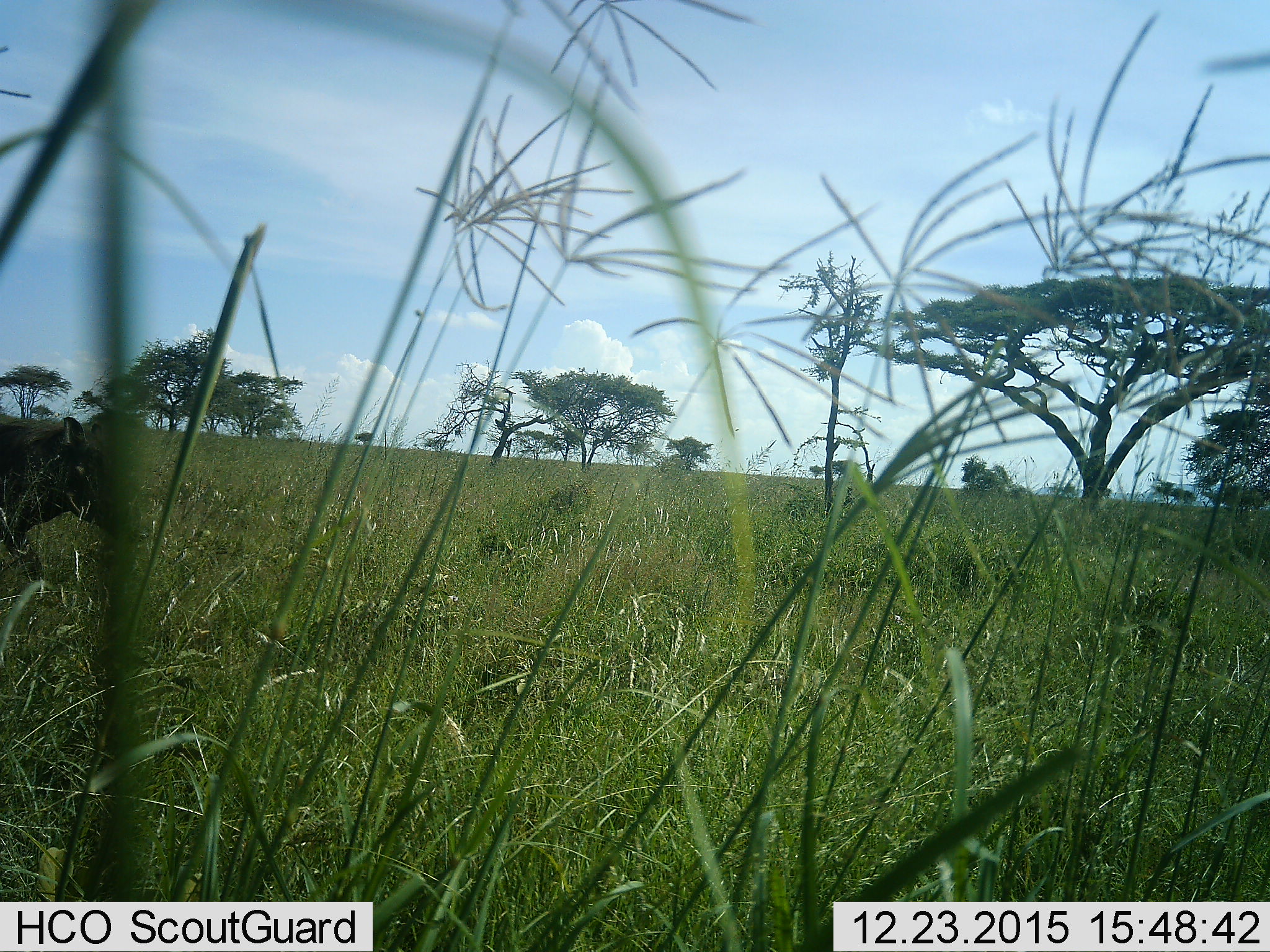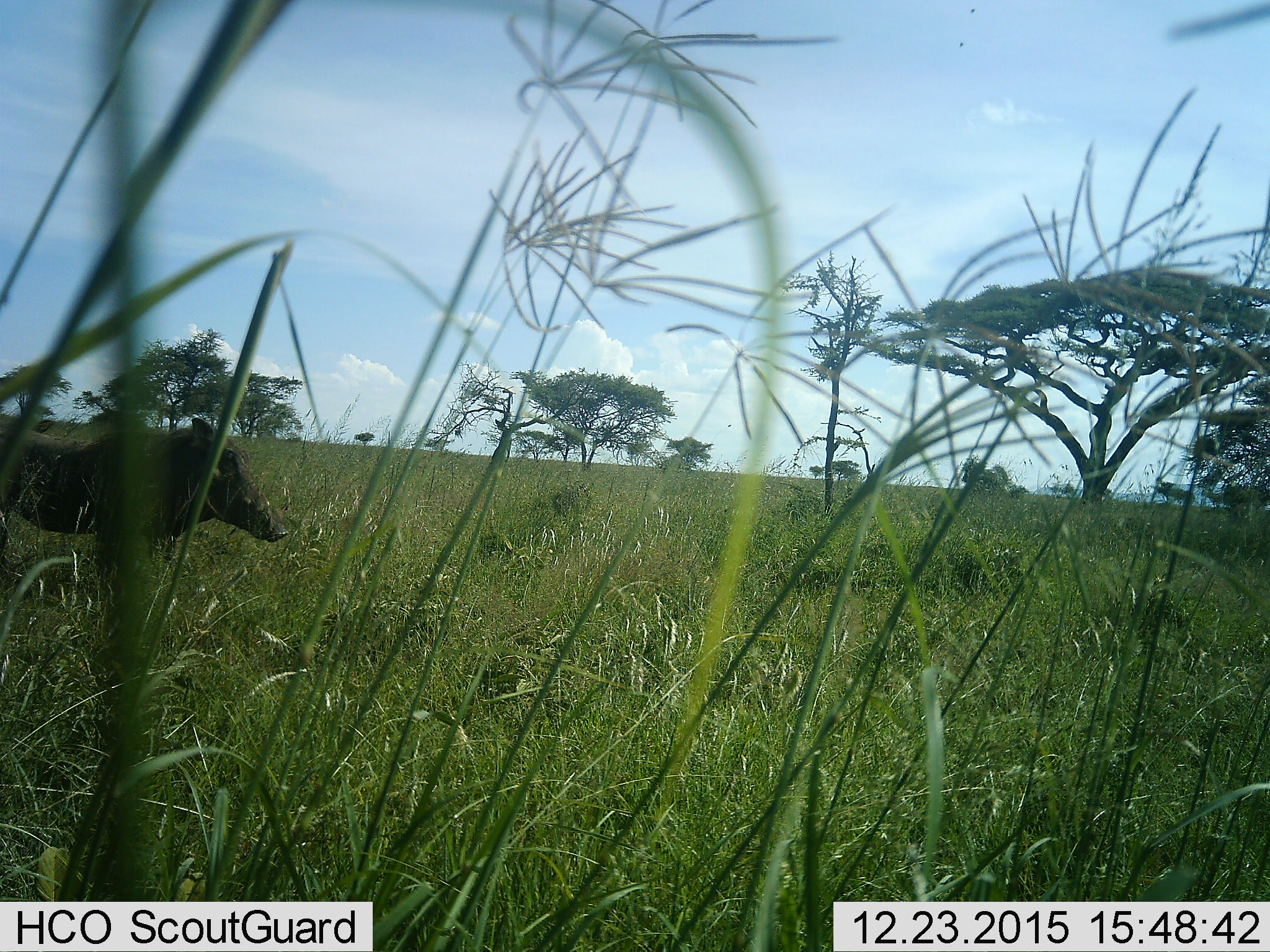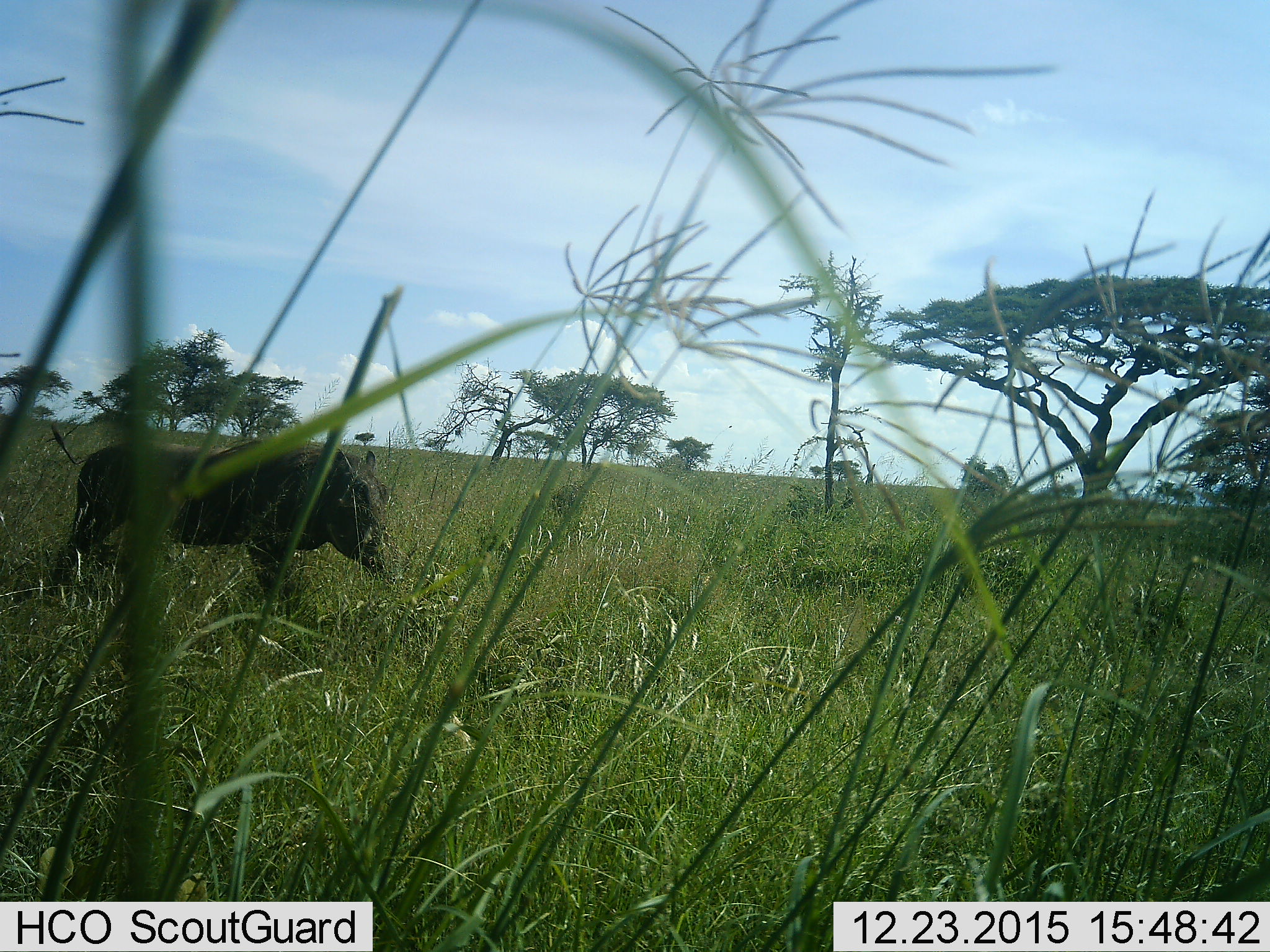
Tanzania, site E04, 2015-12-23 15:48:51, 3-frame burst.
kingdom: Animalia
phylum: Chordata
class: Mammalia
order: Artiodactyla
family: Suidae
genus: Phacochoerus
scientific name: Phacochoerus africanus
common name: warthog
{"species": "warthog (Phacochoerus africanus)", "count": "1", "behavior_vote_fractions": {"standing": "0%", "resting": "0%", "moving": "100%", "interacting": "0%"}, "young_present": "6%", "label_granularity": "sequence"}